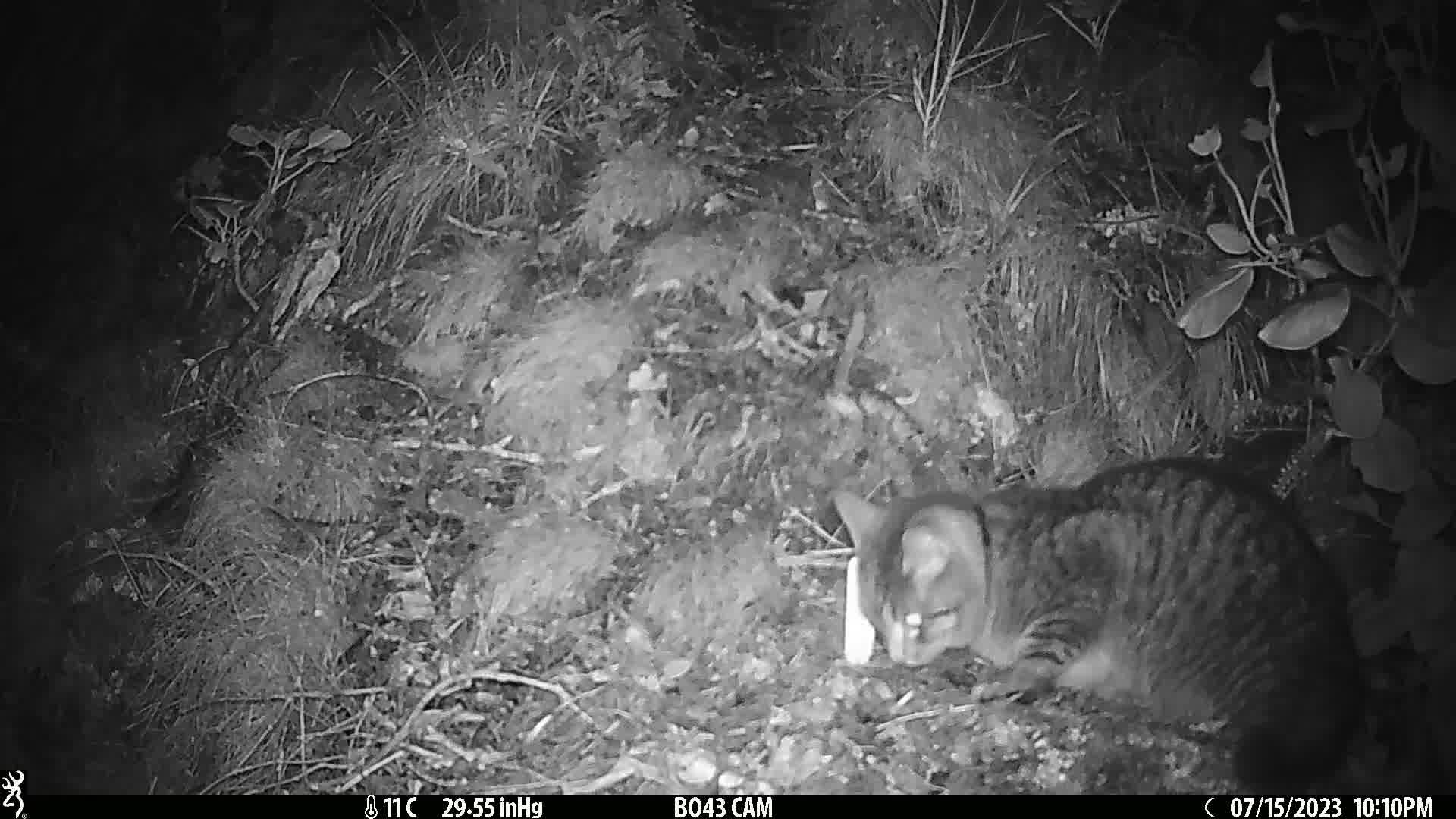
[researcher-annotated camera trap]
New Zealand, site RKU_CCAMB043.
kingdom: Animalia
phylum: Chordata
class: Mammalia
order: Carnivora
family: Felidae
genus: Felis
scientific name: Felis catus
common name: domestic cat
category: cat